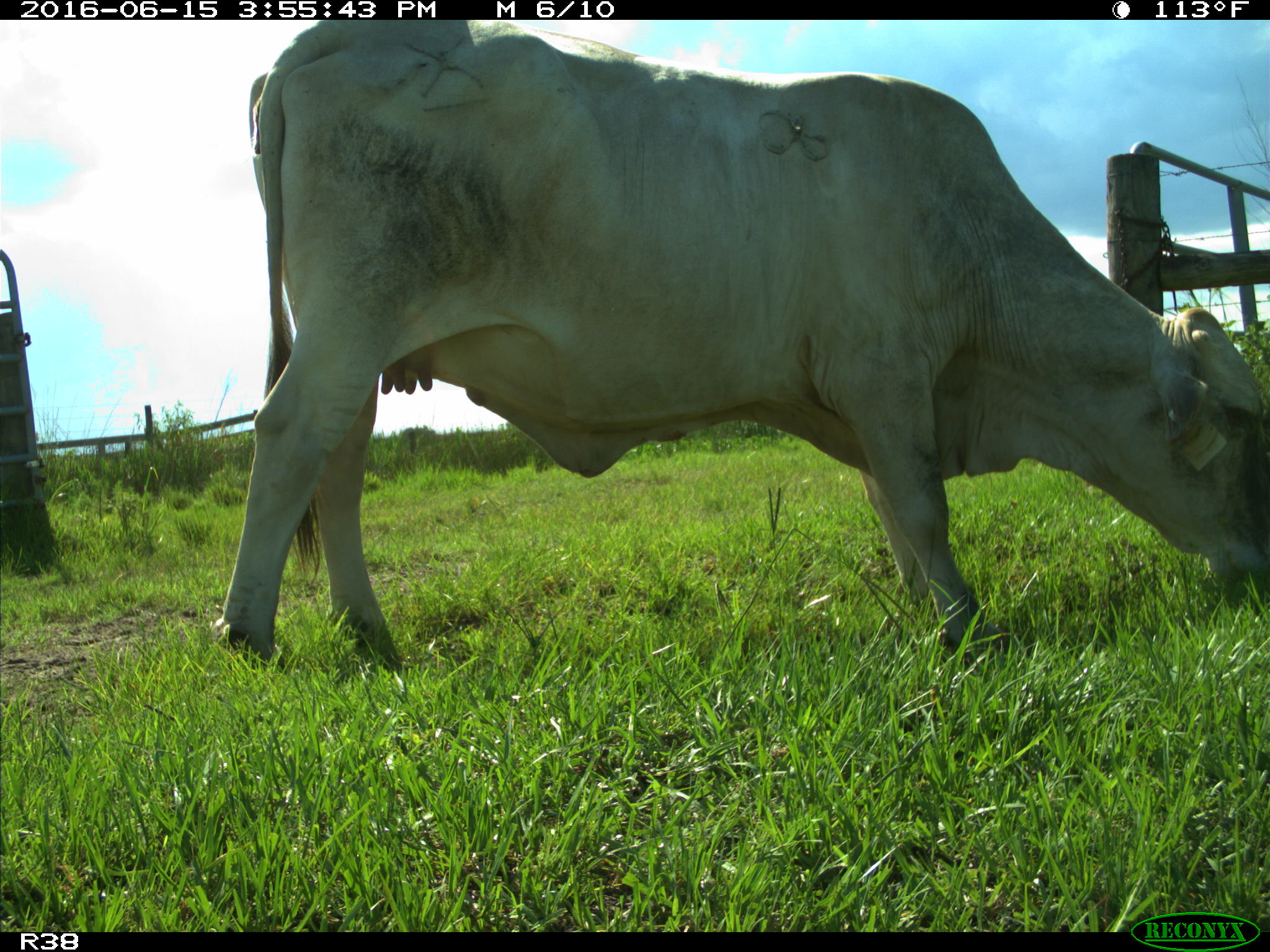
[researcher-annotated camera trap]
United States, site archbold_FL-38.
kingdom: Animalia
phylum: Chordata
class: Mammalia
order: Artiodactyla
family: Bovidae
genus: Bos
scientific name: Bos taurus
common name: domestic cow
Bos taurus (domestic cow).